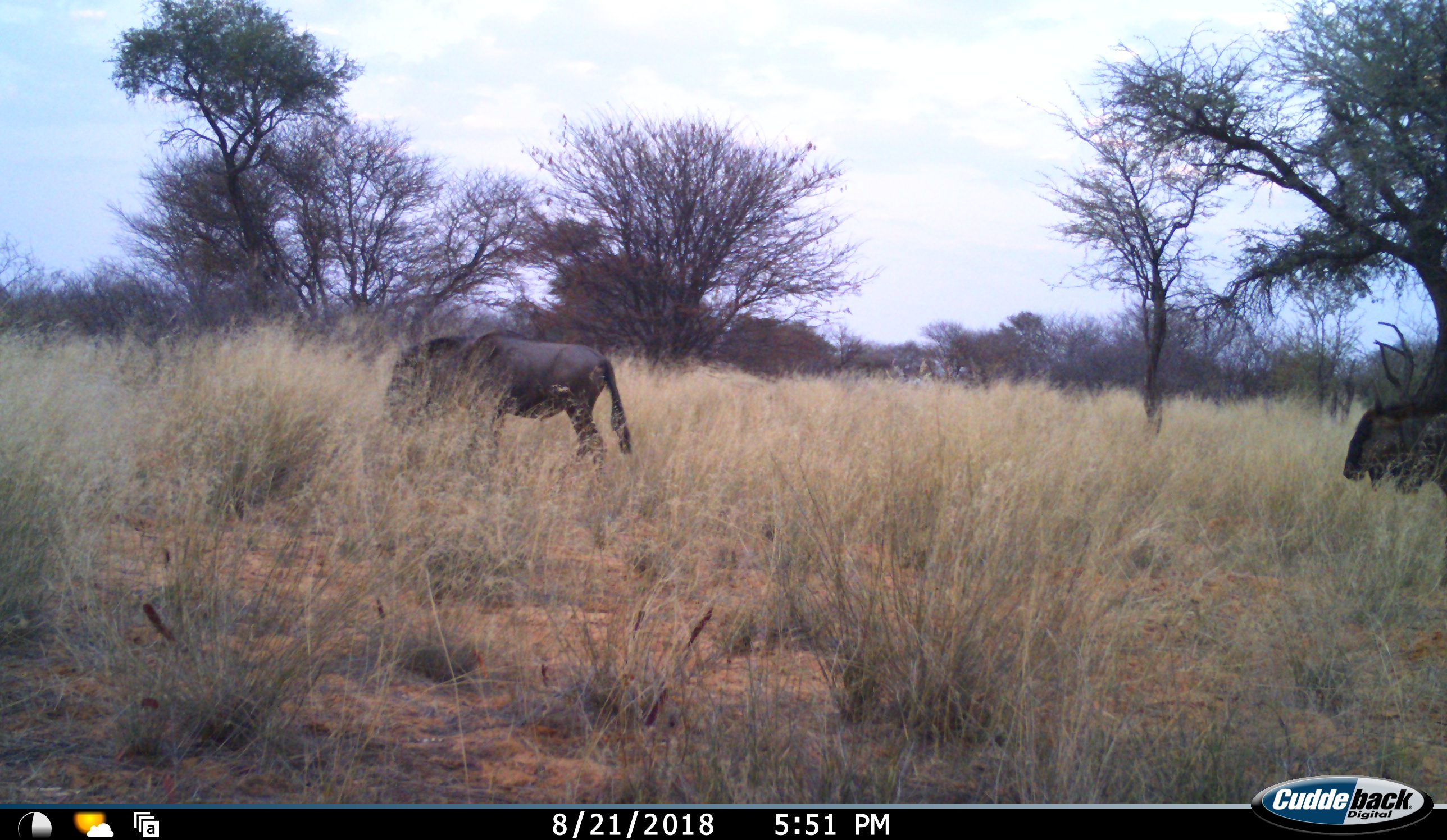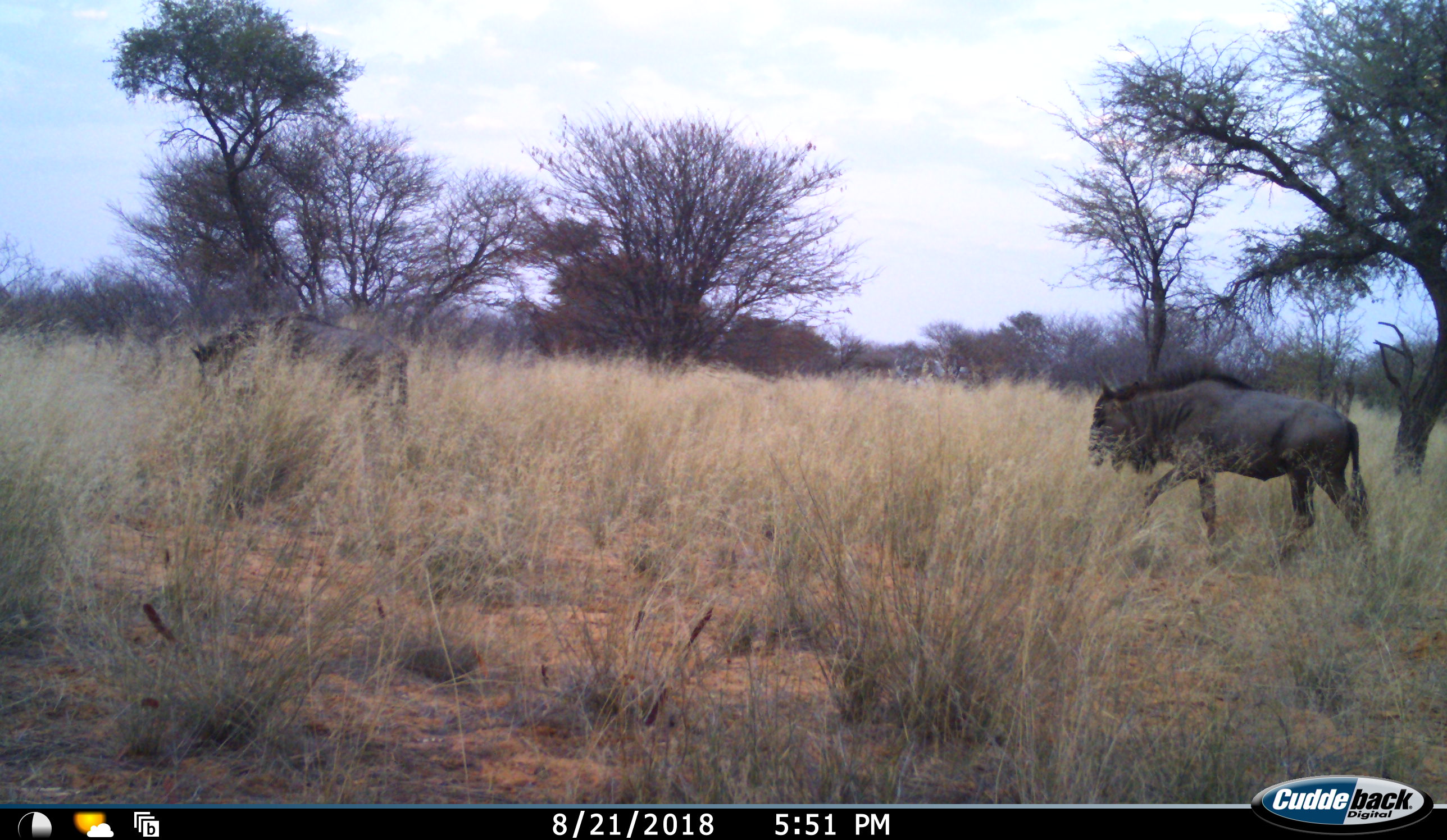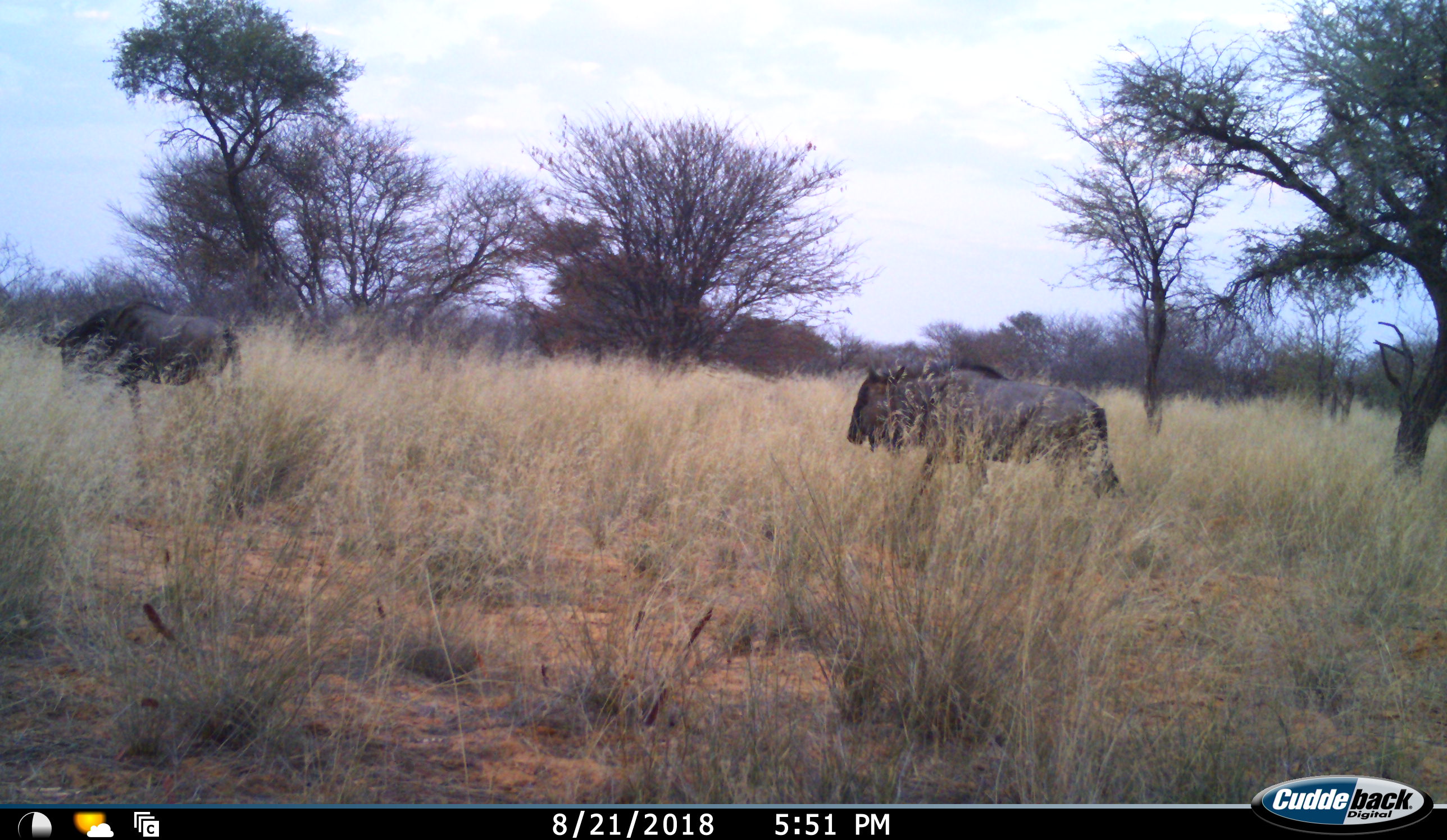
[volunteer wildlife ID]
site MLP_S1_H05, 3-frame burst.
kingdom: Animalia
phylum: Chordata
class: Mammalia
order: Artiodactyla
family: Bovidae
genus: Connochaetes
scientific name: Connochaetes taurinus taurinus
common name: blue wildebeest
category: wildebeestblue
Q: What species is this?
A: Wildebeestblue (blue wildebeest) (Connochaetes taurinus taurinus).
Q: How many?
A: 2.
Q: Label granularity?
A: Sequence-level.